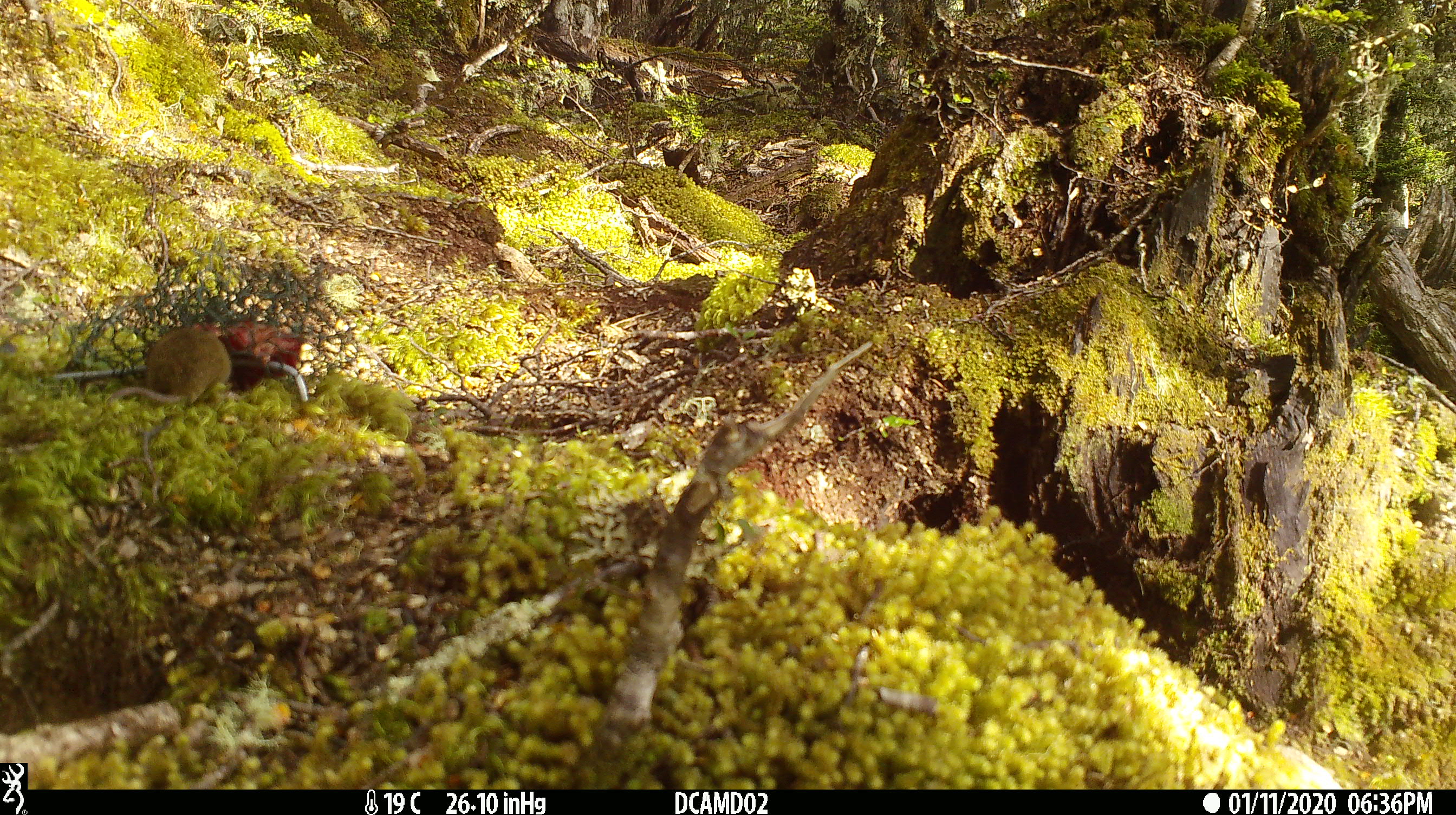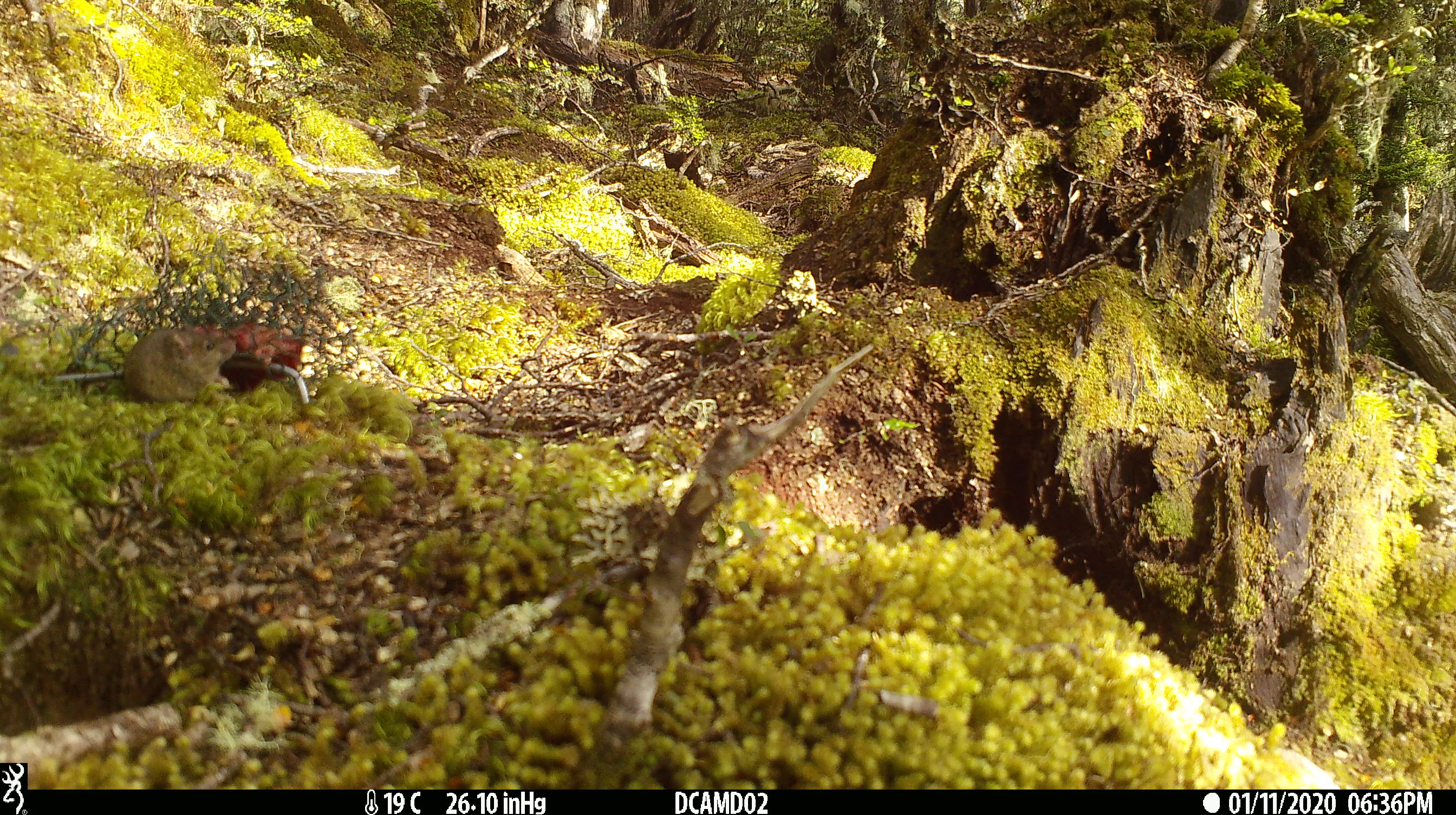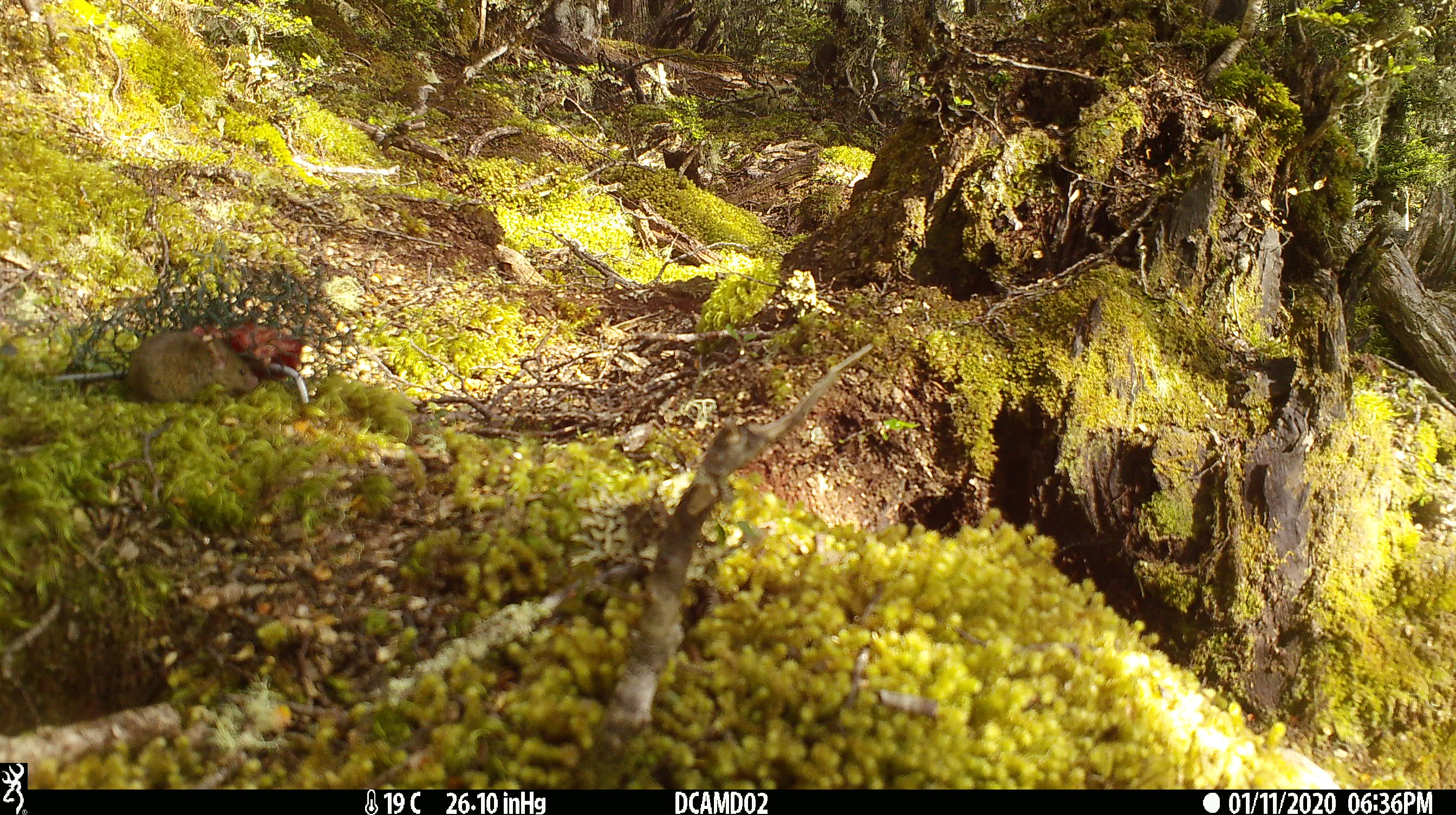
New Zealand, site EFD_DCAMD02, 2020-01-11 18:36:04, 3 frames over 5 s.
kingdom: Animalia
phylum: Chordata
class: Mammalia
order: Rodentia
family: Muridae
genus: Mus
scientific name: Mus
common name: mouse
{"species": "mouse (Mus)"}